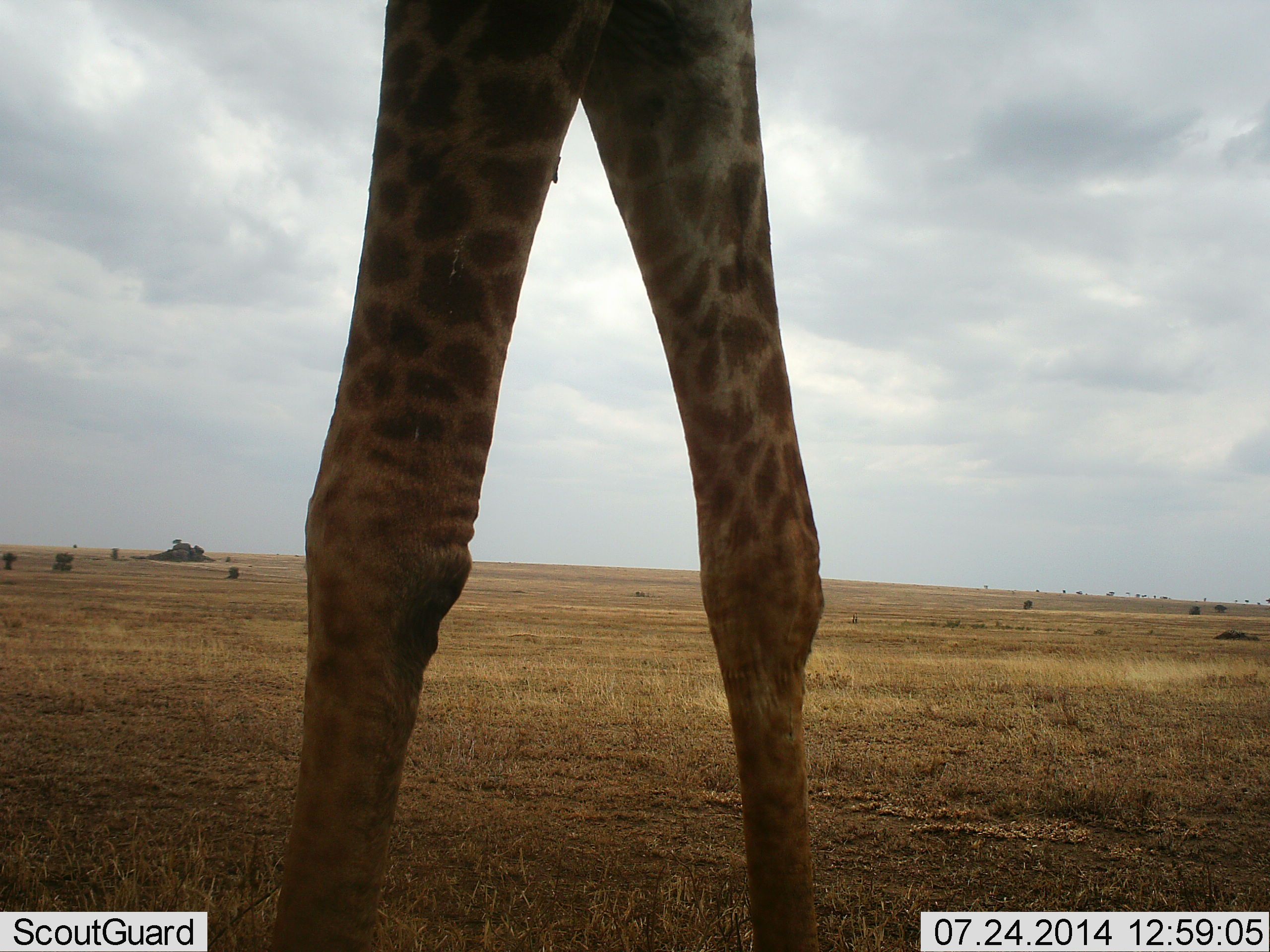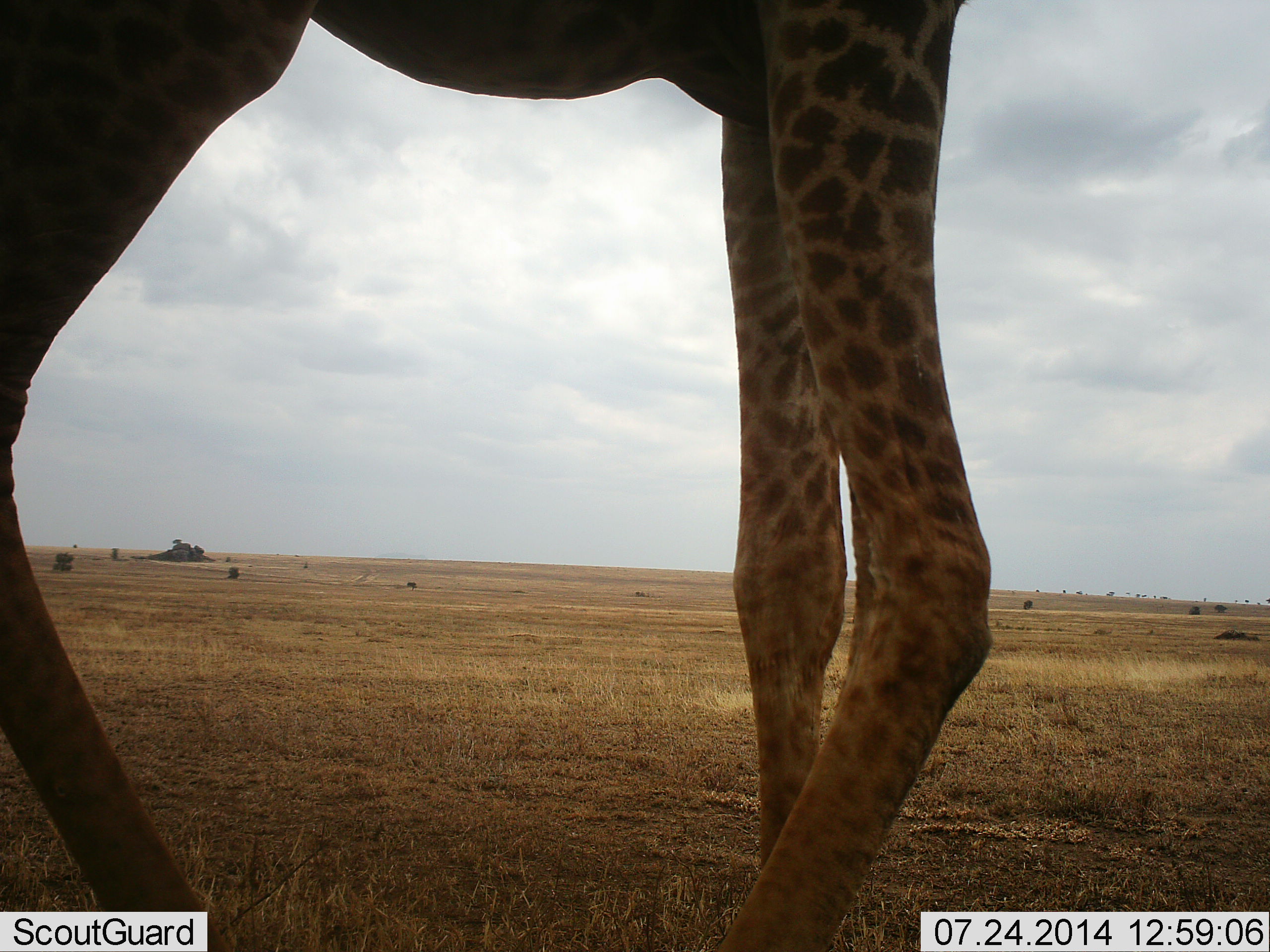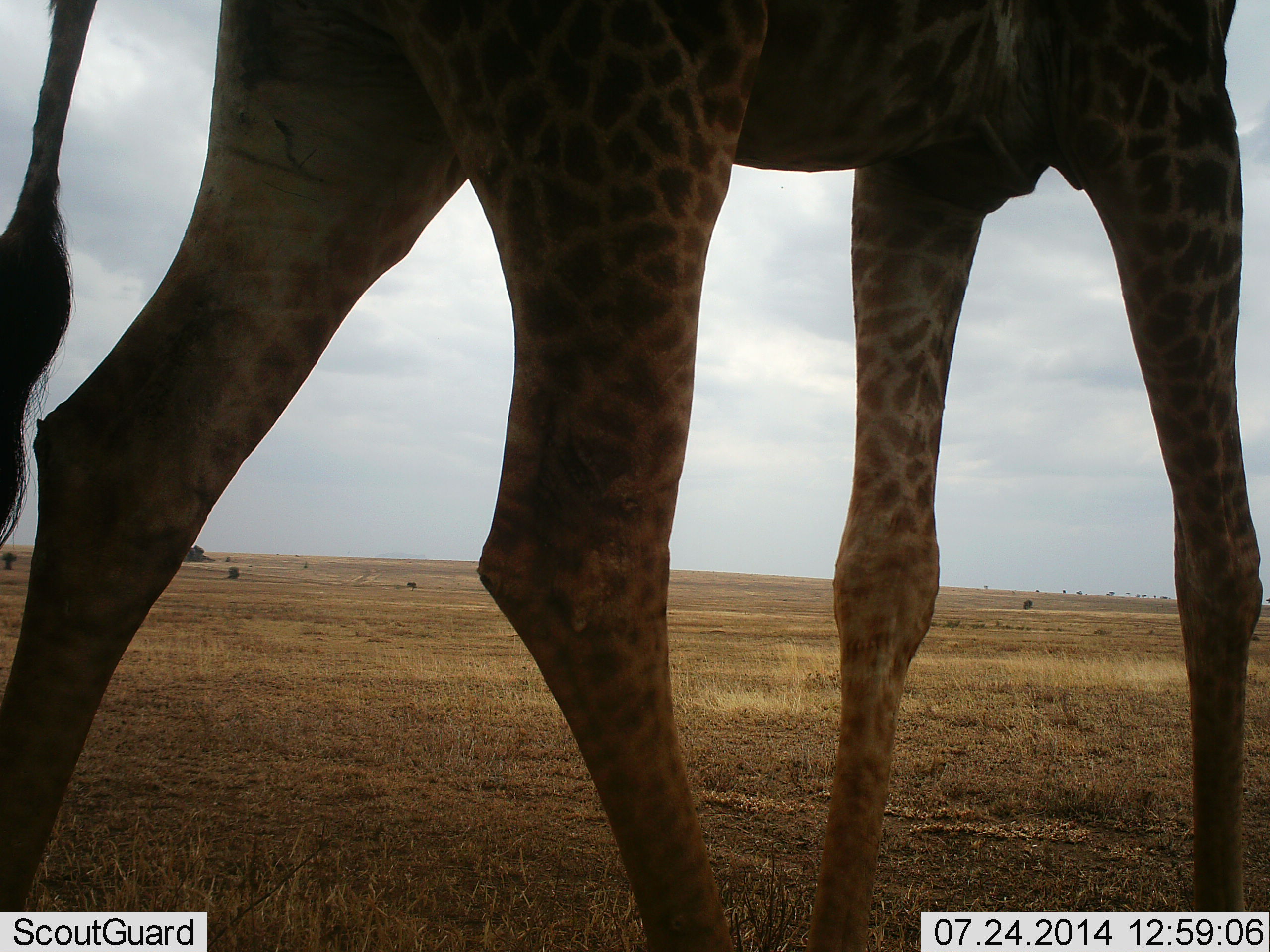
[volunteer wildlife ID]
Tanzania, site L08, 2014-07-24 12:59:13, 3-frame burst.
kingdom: Animalia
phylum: Chordata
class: Mammalia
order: Artiodactyla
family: Giraffidae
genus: Giraffa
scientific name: Giraffa camelopardalis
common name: giraffe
Giraffe (Giraffa camelopardalis), count 1. Behavior (volunteer vote fractions): standing 20%, resting 0%, moving 80%, interacting 0%. Young present (vote fraction): 0%. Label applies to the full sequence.